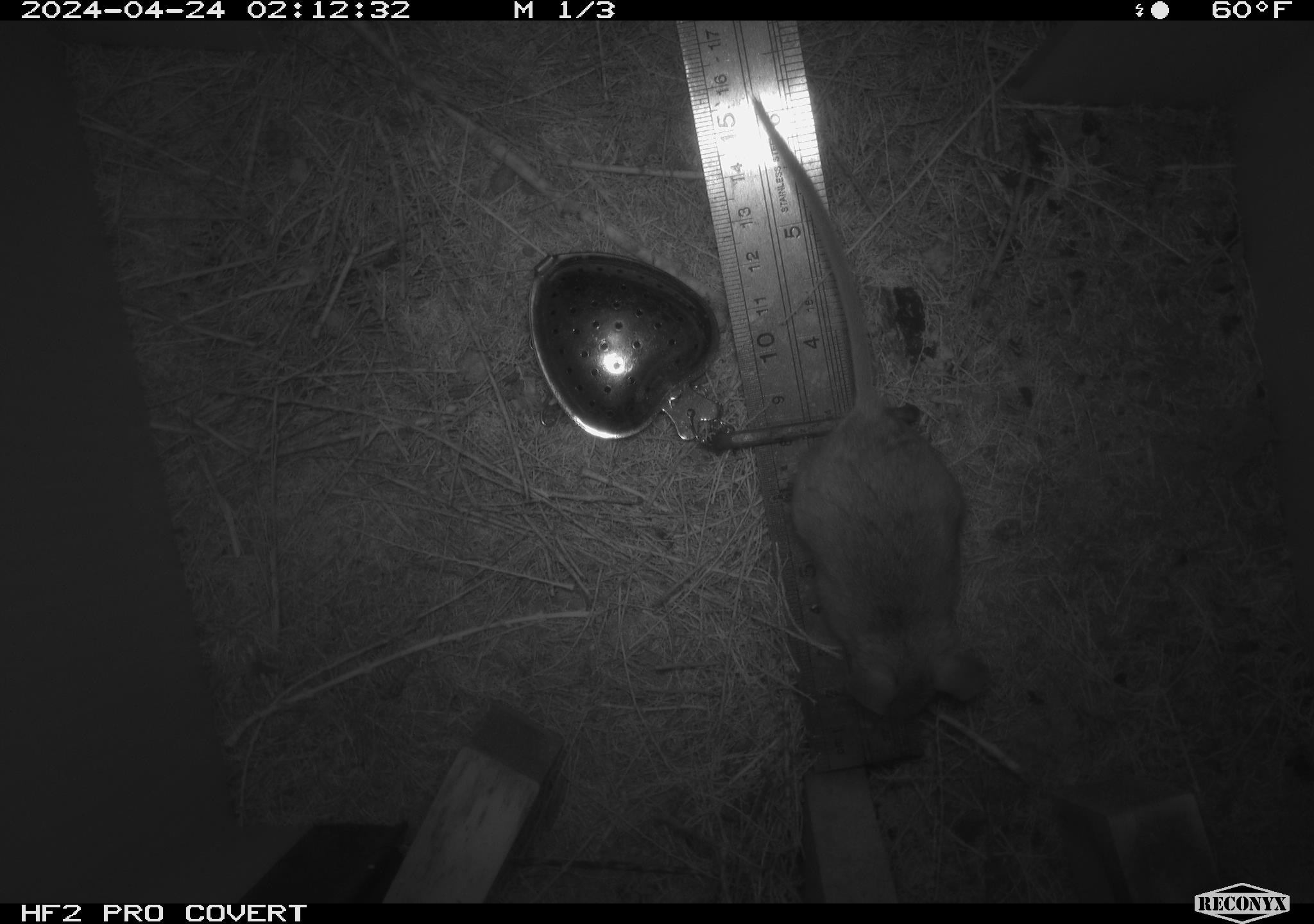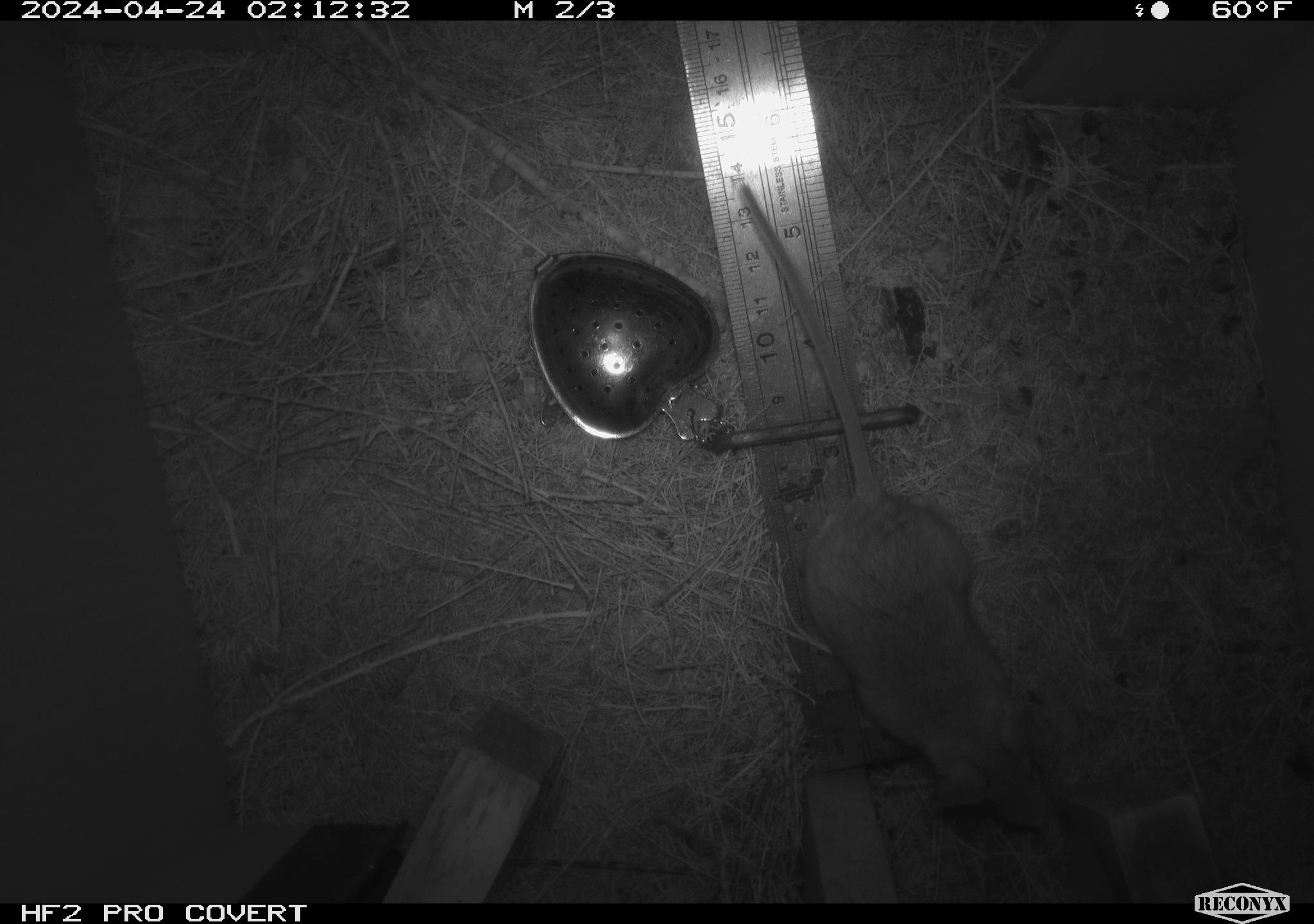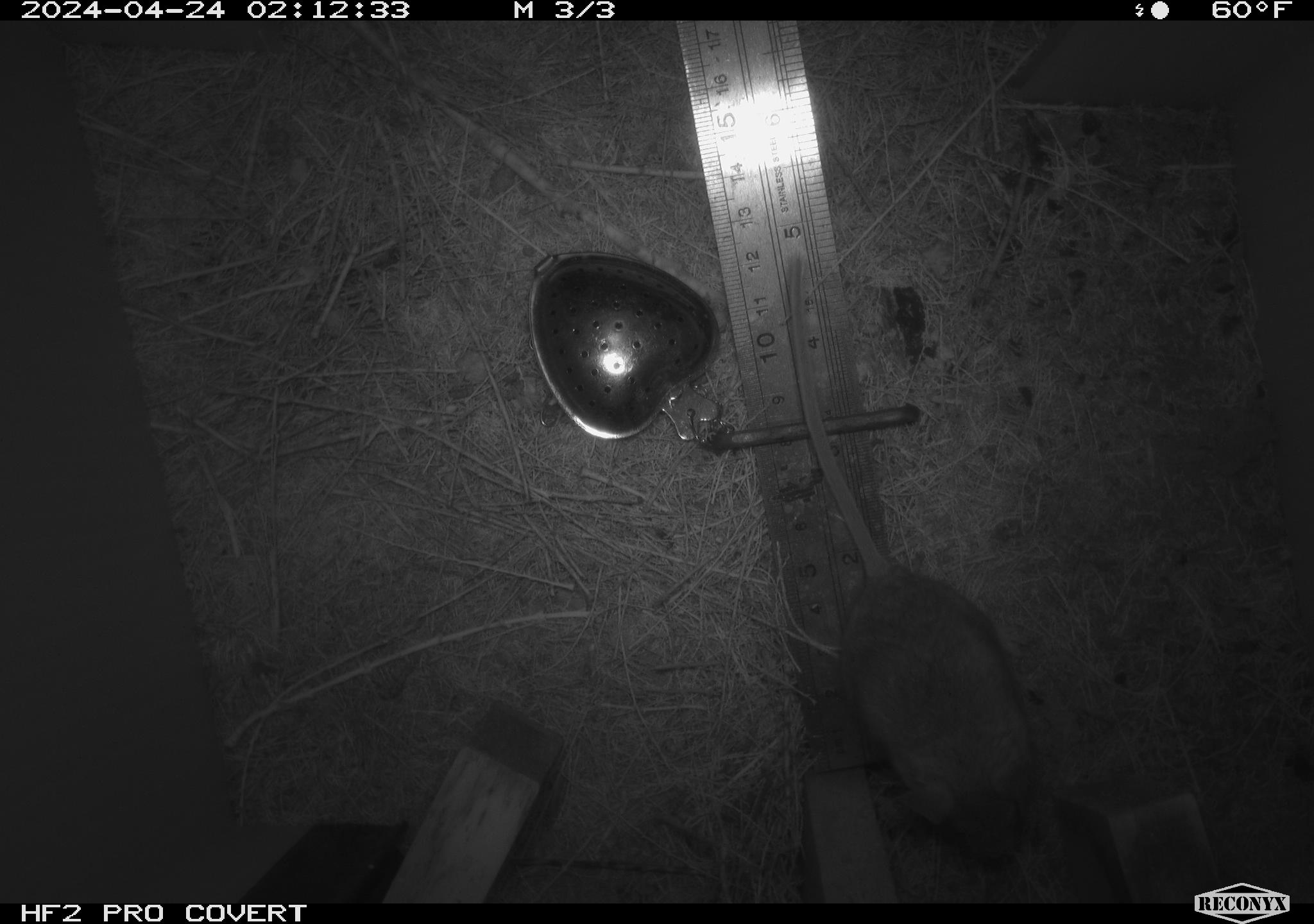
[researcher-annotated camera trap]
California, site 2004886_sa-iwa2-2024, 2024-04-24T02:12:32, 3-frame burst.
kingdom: Animalia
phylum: Chordata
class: Mammalia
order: Rodentia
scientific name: Rodentia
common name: mouse species